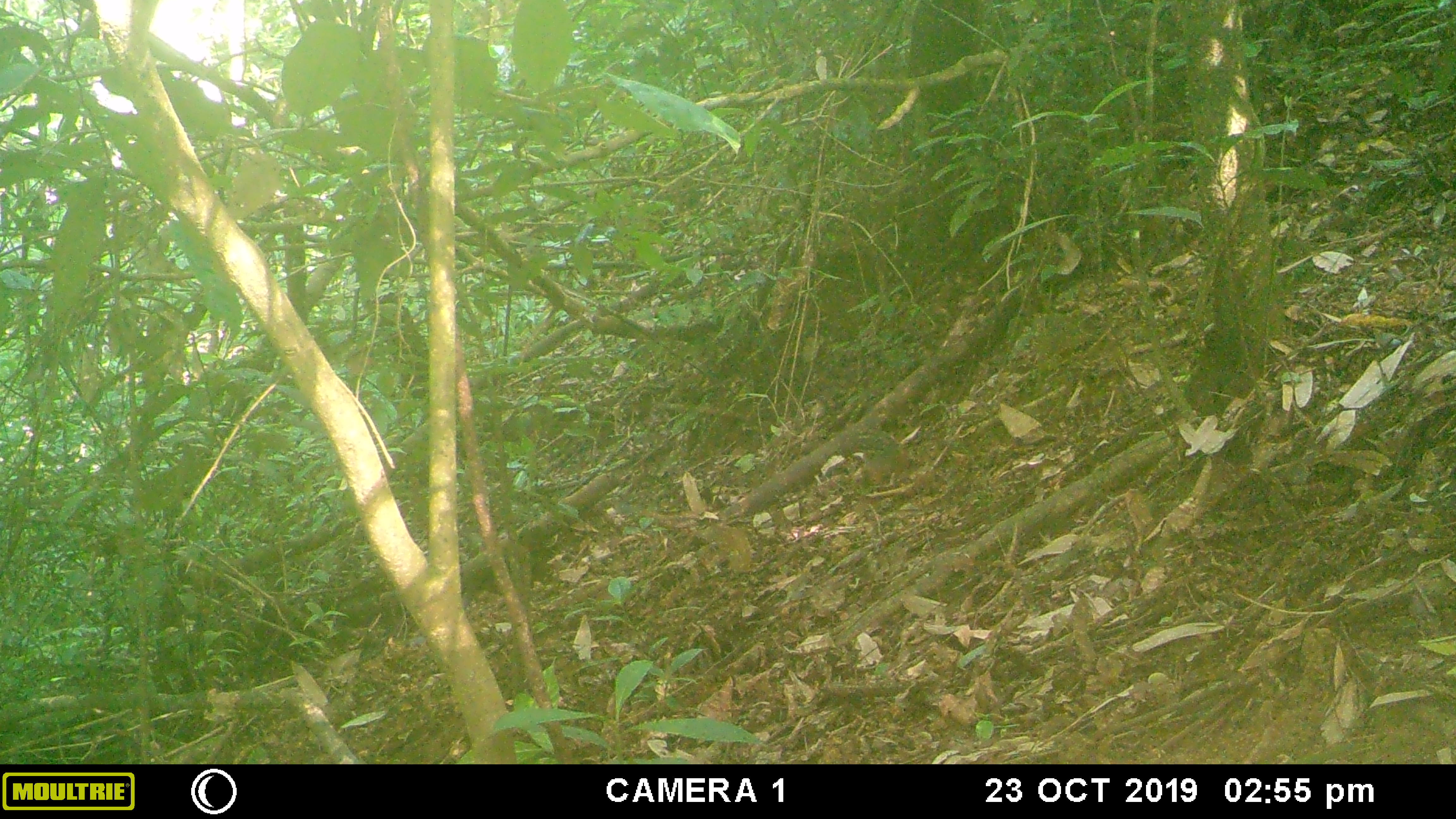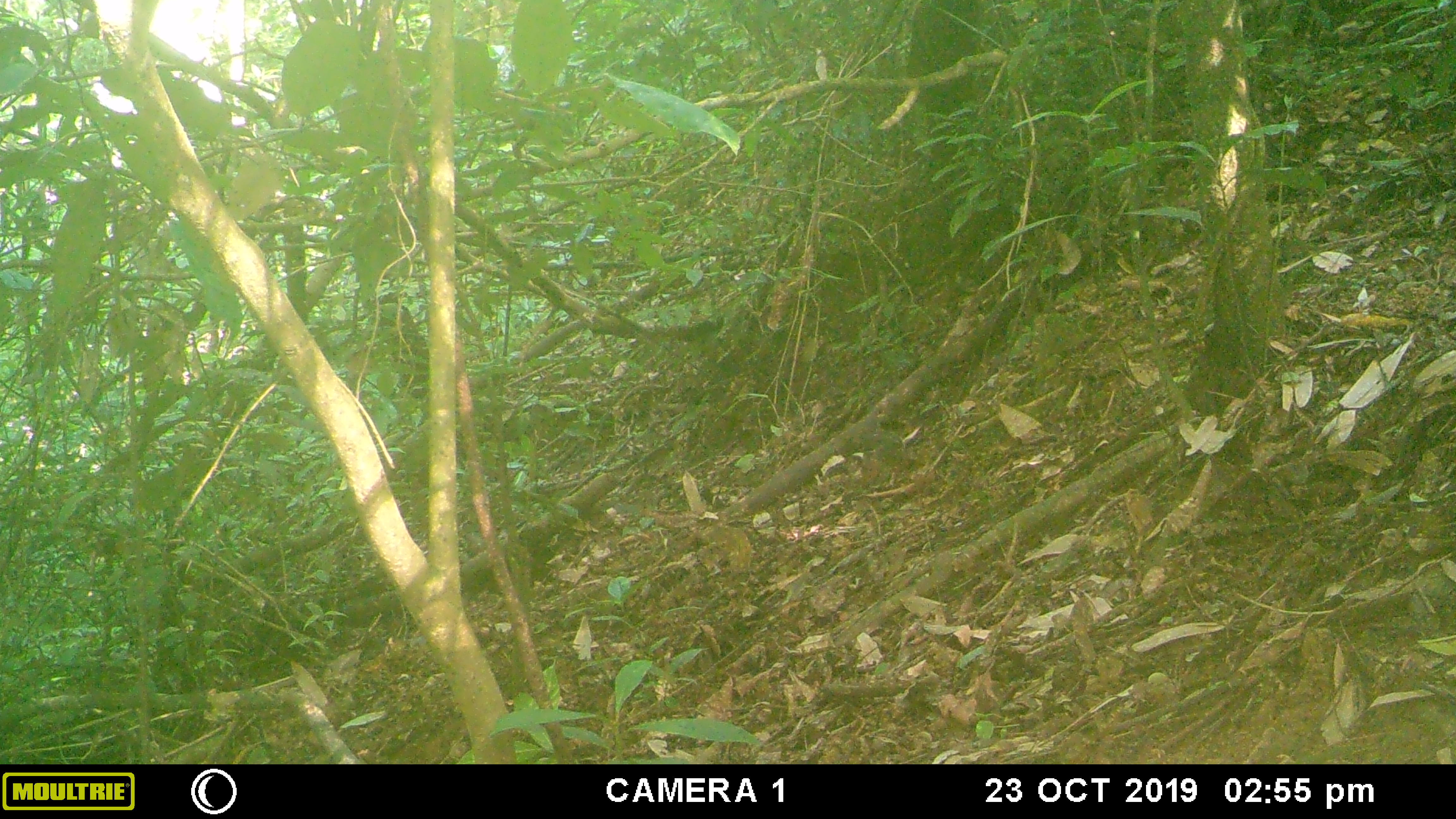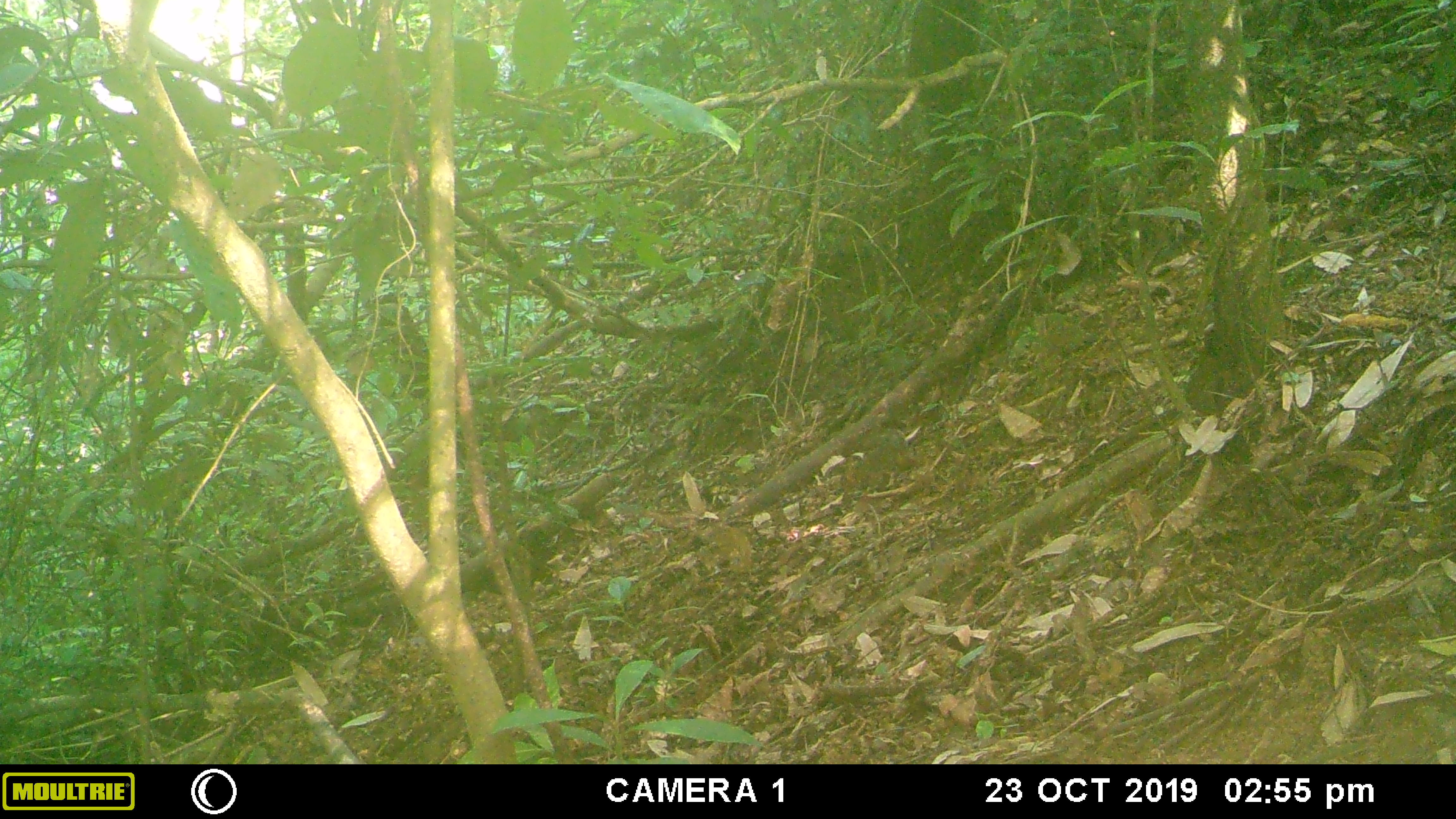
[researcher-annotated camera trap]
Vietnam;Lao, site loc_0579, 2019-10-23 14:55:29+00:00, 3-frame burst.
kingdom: Animalia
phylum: Chordata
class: Mammalia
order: Rodentia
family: Sciuridae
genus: Dremomys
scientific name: Dremomys rufigenis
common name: red-cheeked squirrel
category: red cheeked squirrel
Red cheeked squirrel (red-cheeked squirrel) (Dremomys rufigenis). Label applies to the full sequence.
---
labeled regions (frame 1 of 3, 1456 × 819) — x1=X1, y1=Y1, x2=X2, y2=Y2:
red cheeked squirrel: x1=834, y1=388, x2=909, y2=486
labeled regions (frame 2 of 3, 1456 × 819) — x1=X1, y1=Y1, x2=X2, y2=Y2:
red cheeked squirrel: x1=835, y1=396, x2=908, y2=481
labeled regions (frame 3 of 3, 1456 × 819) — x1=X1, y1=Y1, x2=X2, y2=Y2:
red cheeked squirrel: x1=840, y1=398, x2=923, y2=492